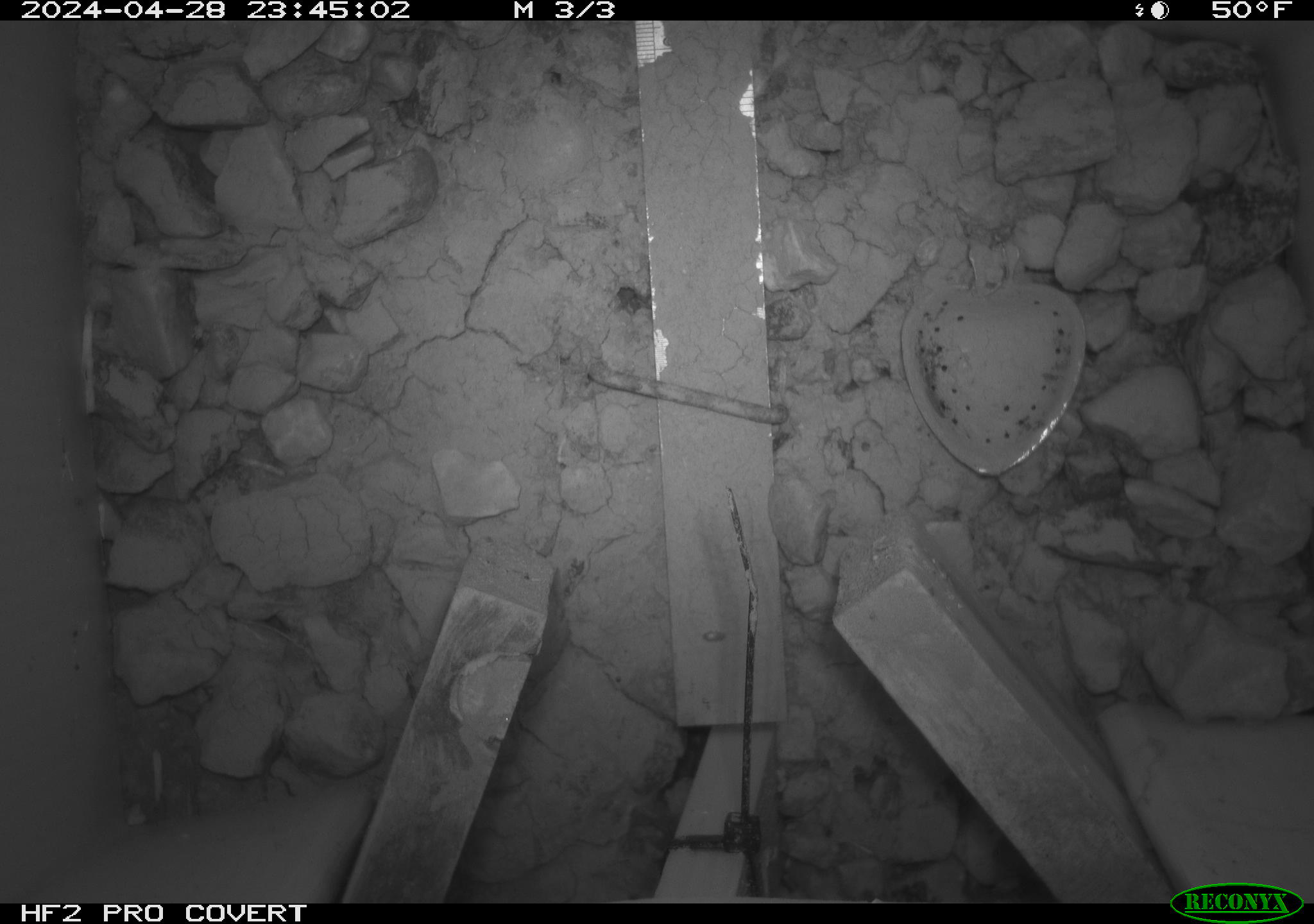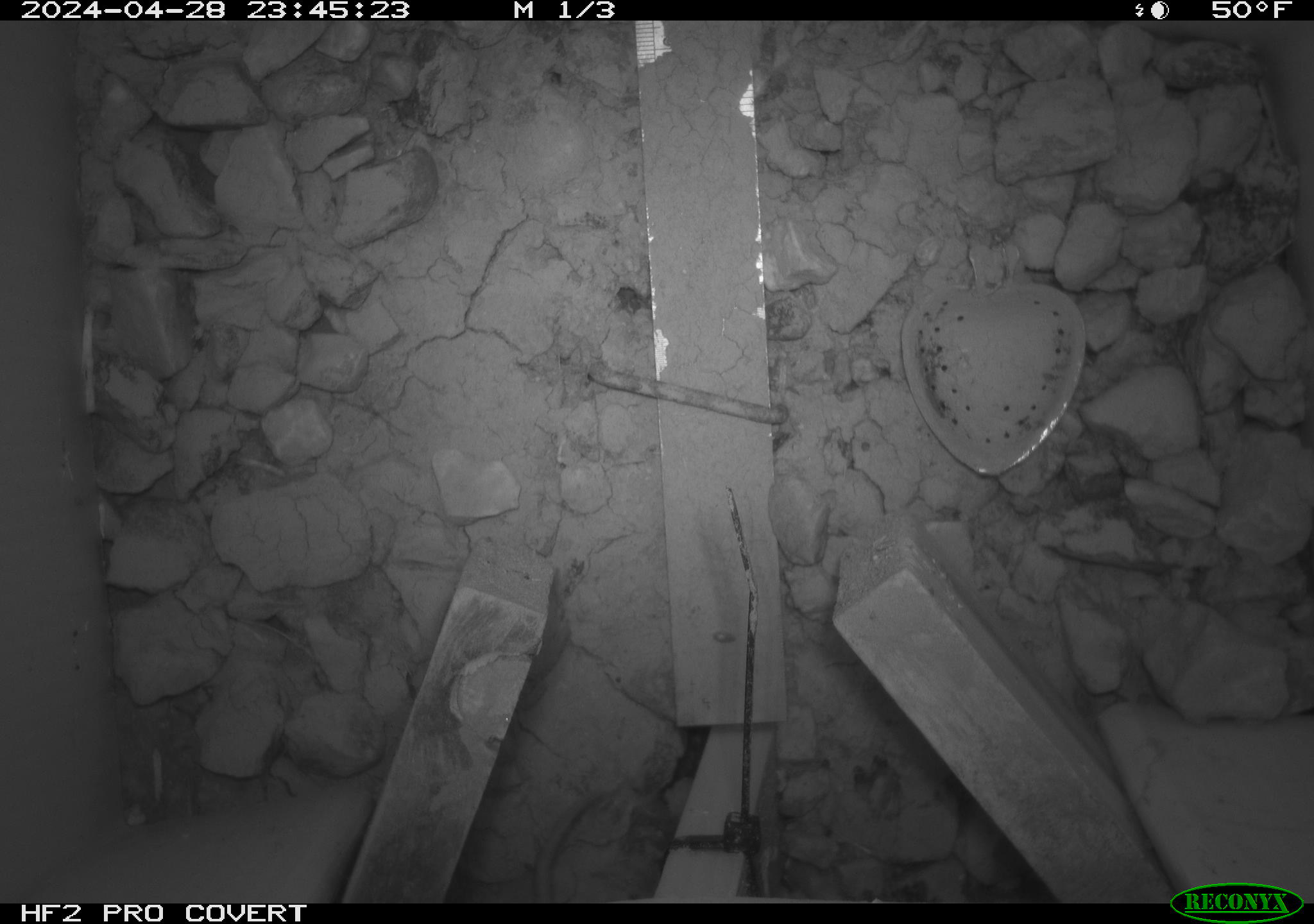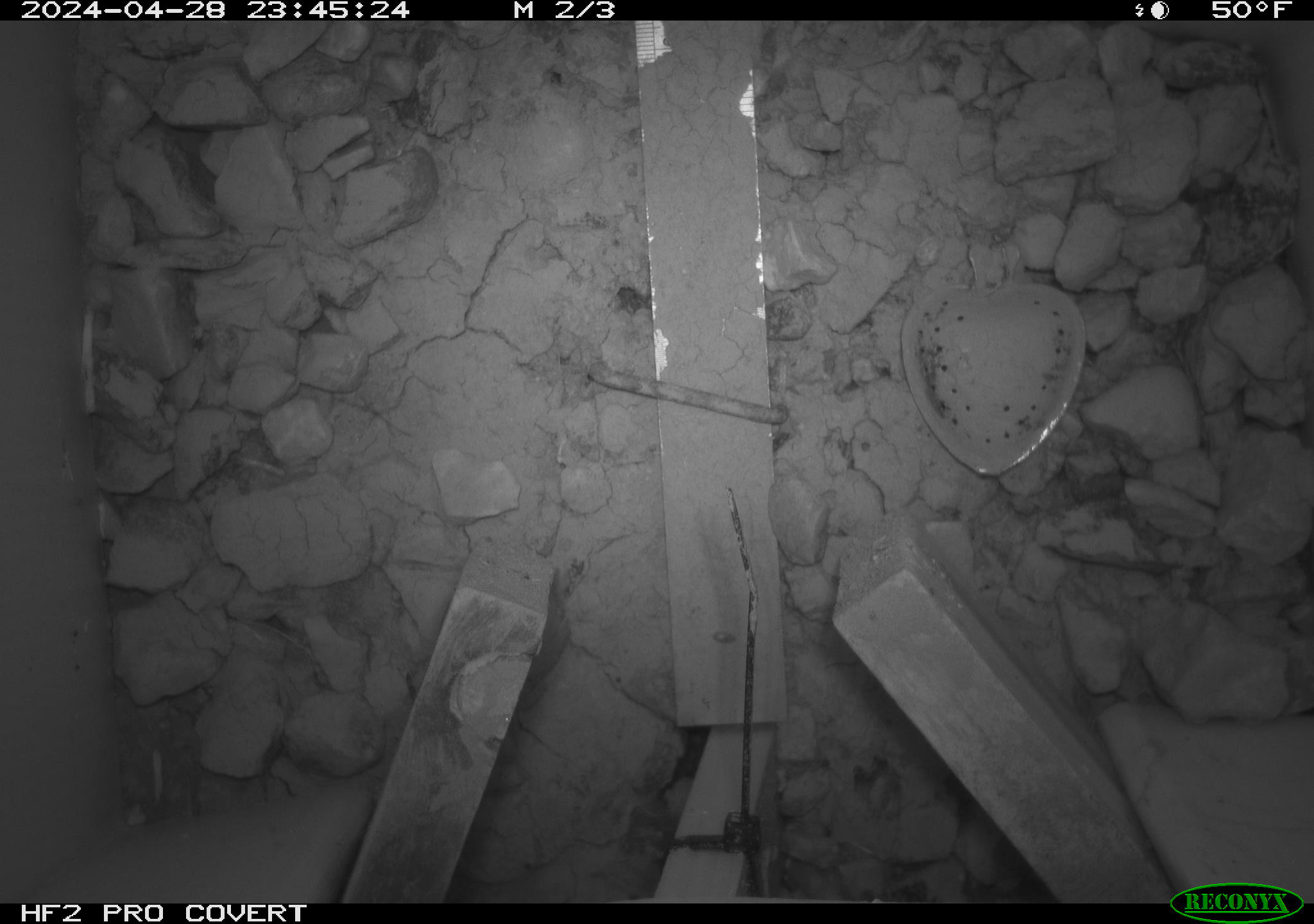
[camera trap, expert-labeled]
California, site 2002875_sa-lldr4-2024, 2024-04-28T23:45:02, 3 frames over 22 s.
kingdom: Animalia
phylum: Chordata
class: Mammalia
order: Rodentia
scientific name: Rodentia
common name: rodent